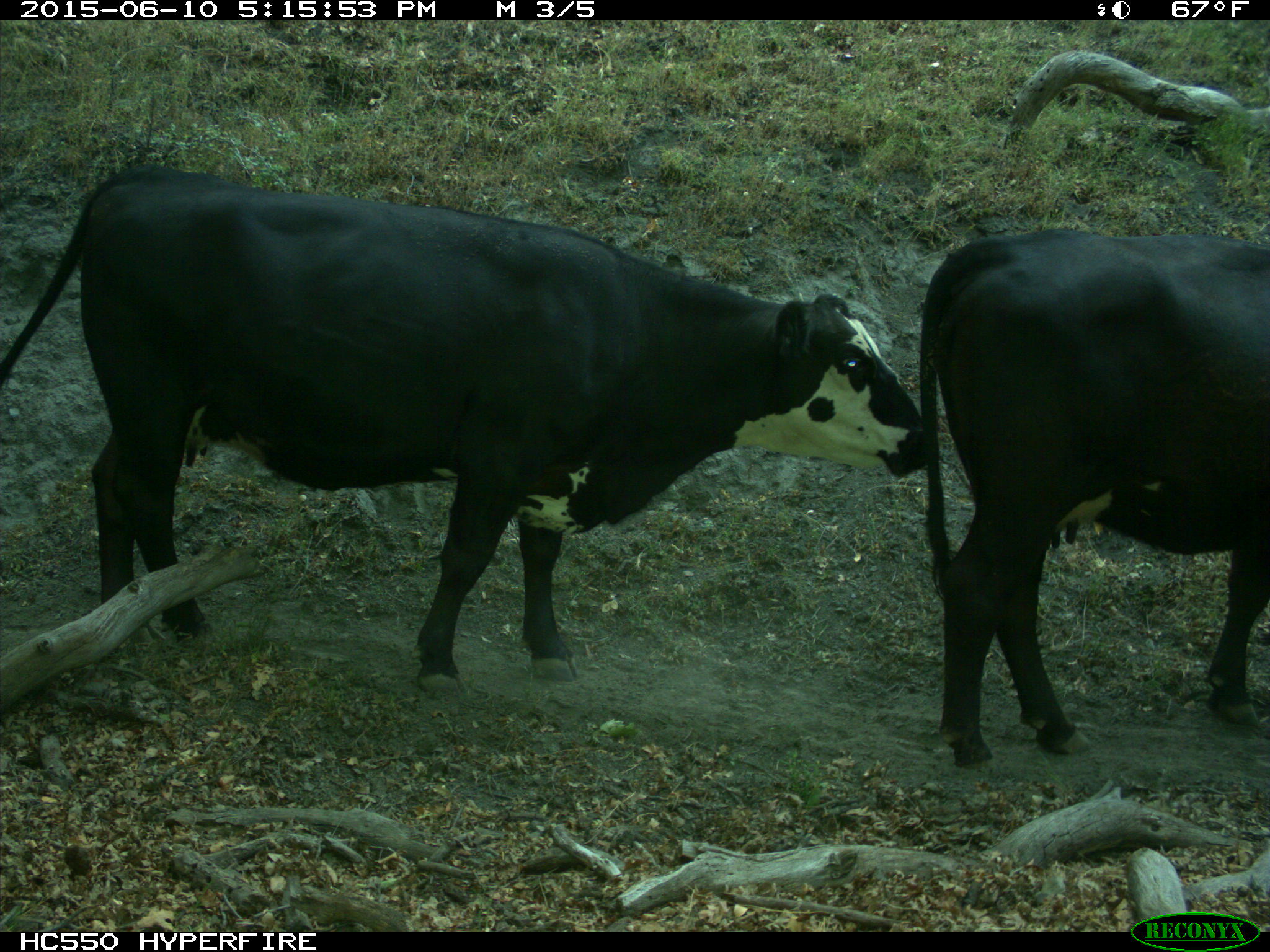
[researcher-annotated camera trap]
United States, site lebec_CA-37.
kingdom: Animalia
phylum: Chordata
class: Mammalia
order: Artiodactyla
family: Bovidae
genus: Bos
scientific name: Bos taurus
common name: domestic cow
Bos taurus (domestic cow).